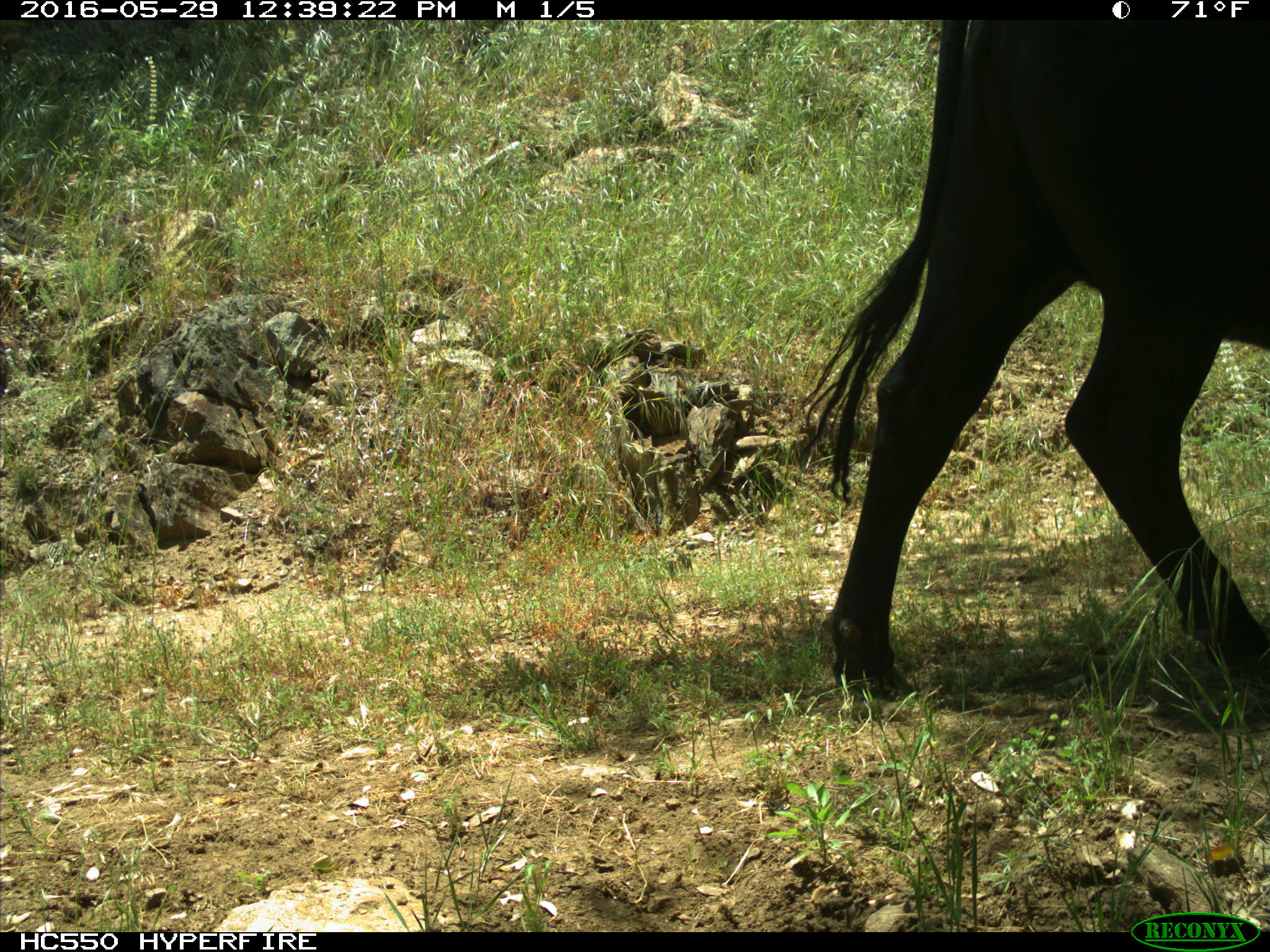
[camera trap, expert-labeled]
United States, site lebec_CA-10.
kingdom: Animalia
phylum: Chordata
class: Mammalia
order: Artiodactyla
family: Bovidae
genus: Bos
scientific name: Bos taurus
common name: domestic cow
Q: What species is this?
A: Bos taurus (domestic cow).